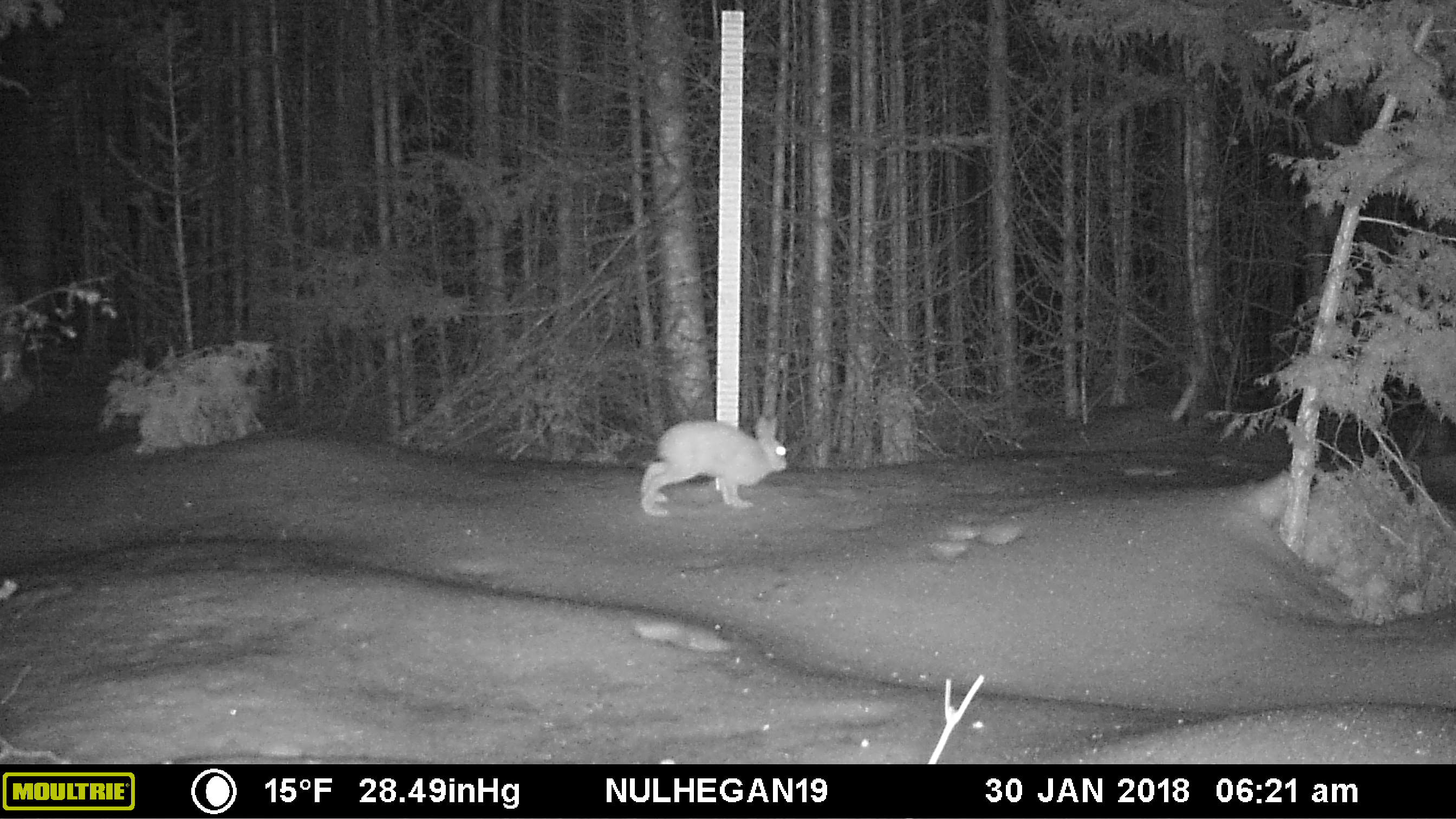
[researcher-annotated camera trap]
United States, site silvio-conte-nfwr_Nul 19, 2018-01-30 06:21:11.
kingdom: Animalia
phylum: Chordata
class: Mammalia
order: Lagomorpha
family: Leporidae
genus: Lepus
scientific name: Lepus americanus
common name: snowshoe hare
Snowshoe hare (Lepus americanus).